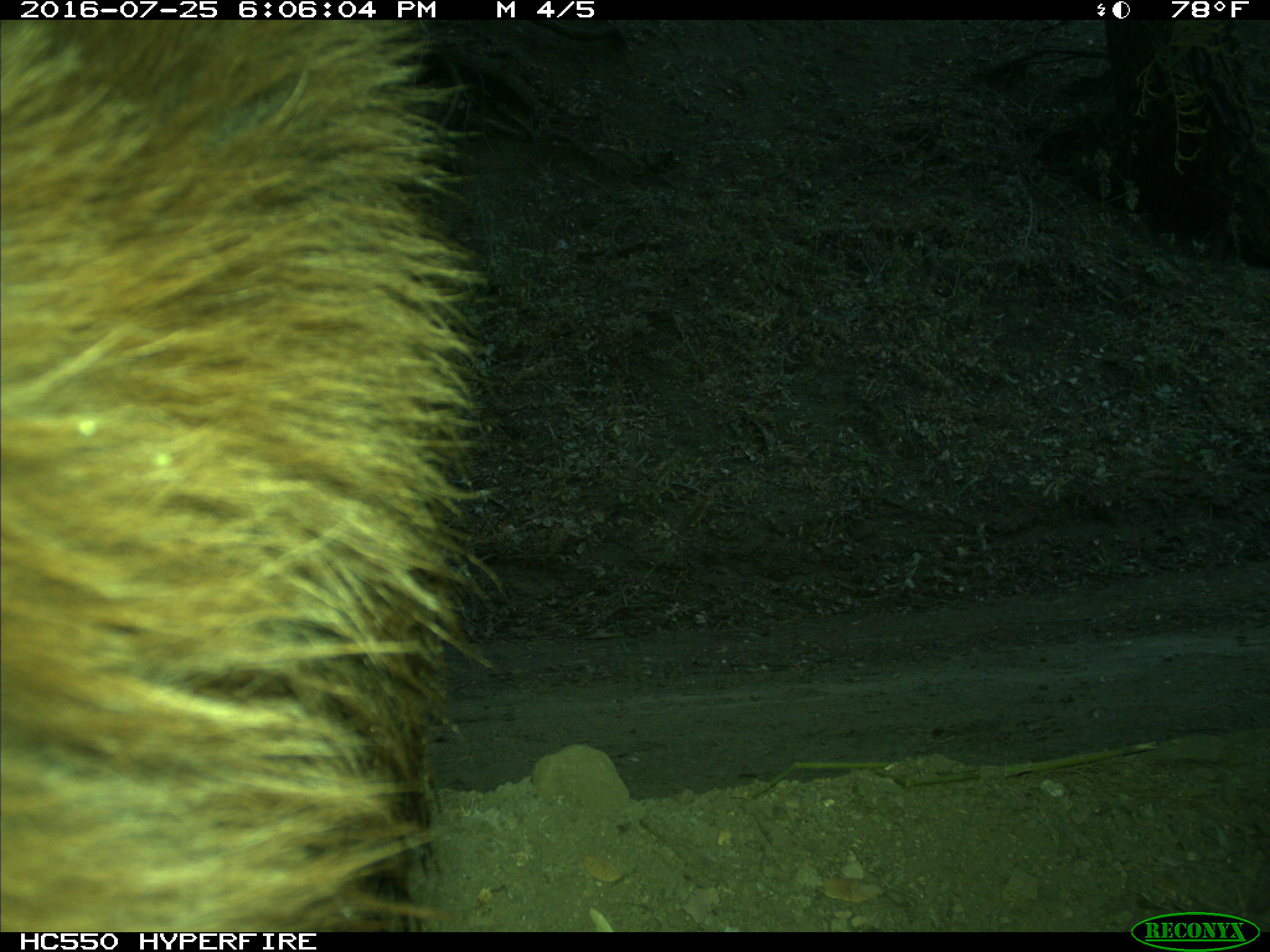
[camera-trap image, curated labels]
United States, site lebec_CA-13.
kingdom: Animalia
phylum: Chordata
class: Mammalia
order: Carnivora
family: Ursidae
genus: Ursus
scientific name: Ursus americanus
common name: american black bear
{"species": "Ursus americanus (american black bear)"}